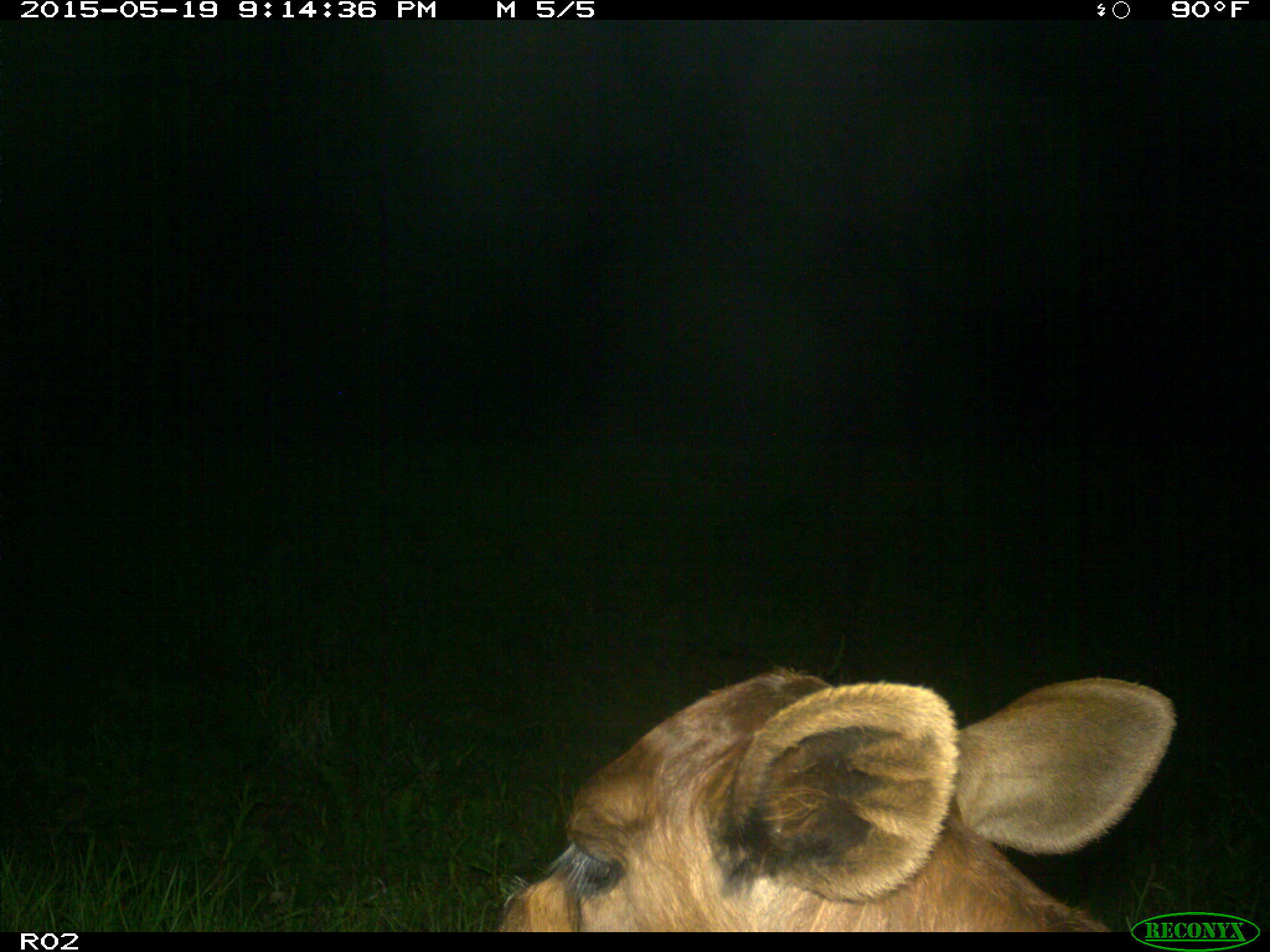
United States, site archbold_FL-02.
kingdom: Animalia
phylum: Chordata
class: Mammalia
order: Artiodactyla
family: Bovidae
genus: Bos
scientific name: Bos taurus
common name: domestic cow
Bos taurus (domestic cow).